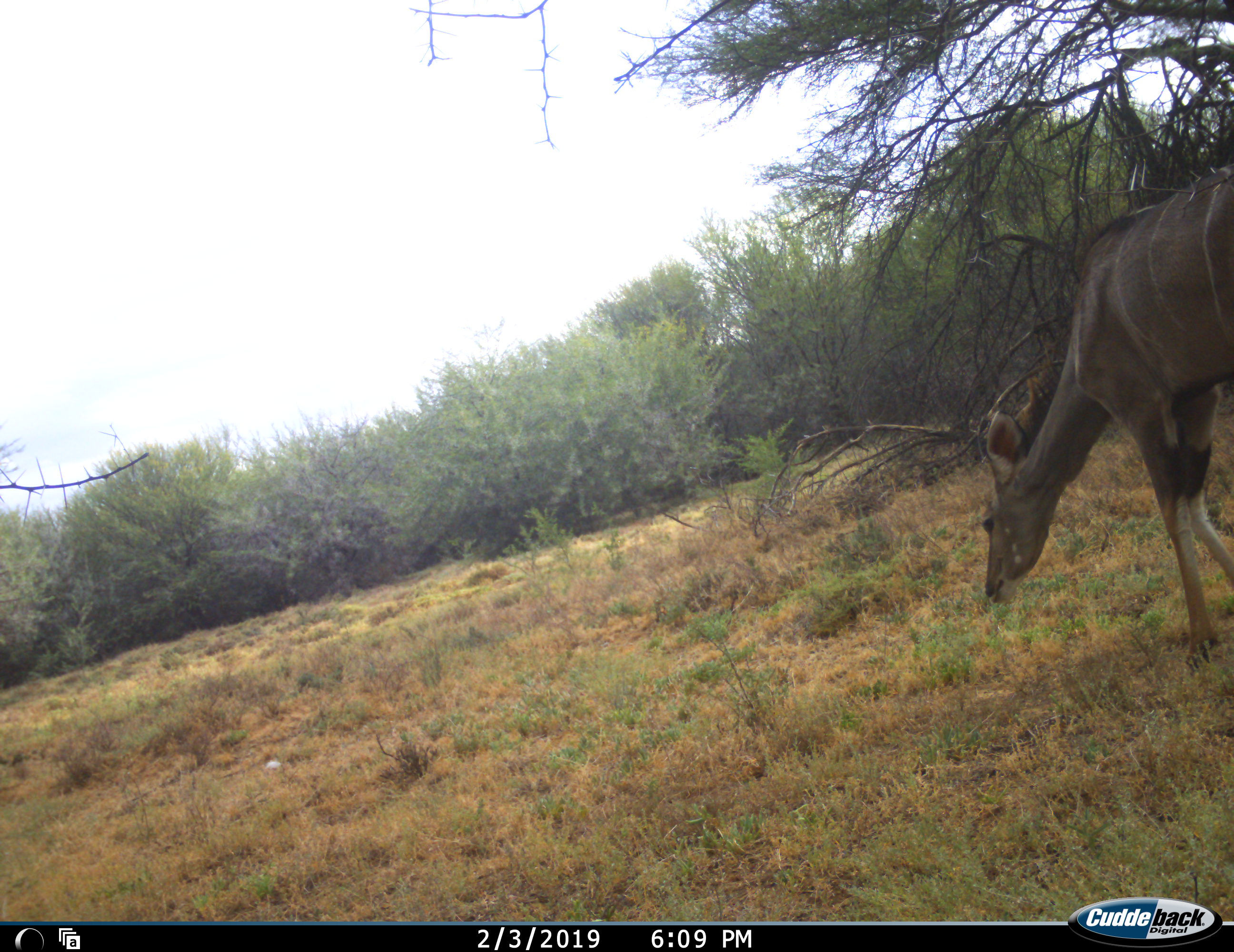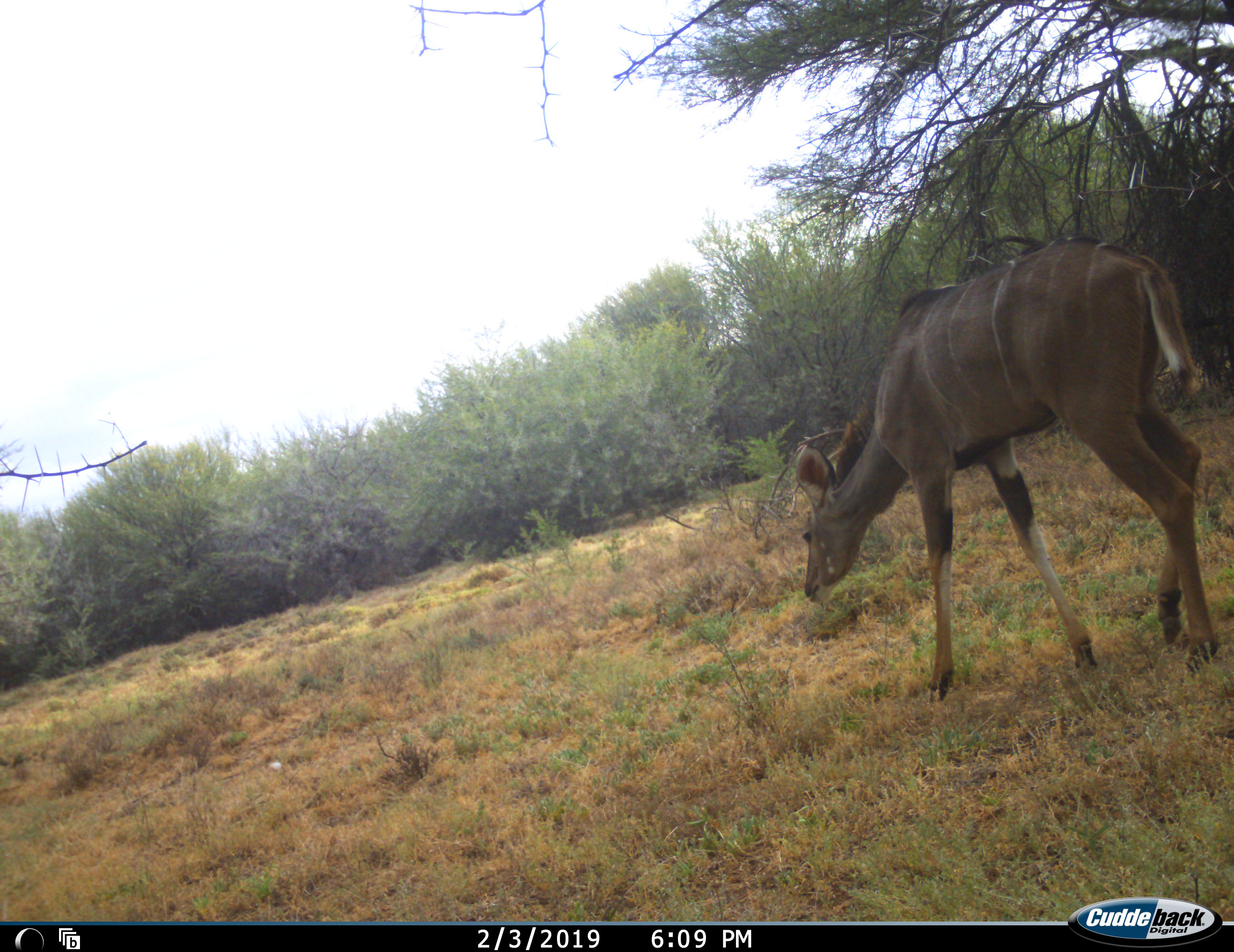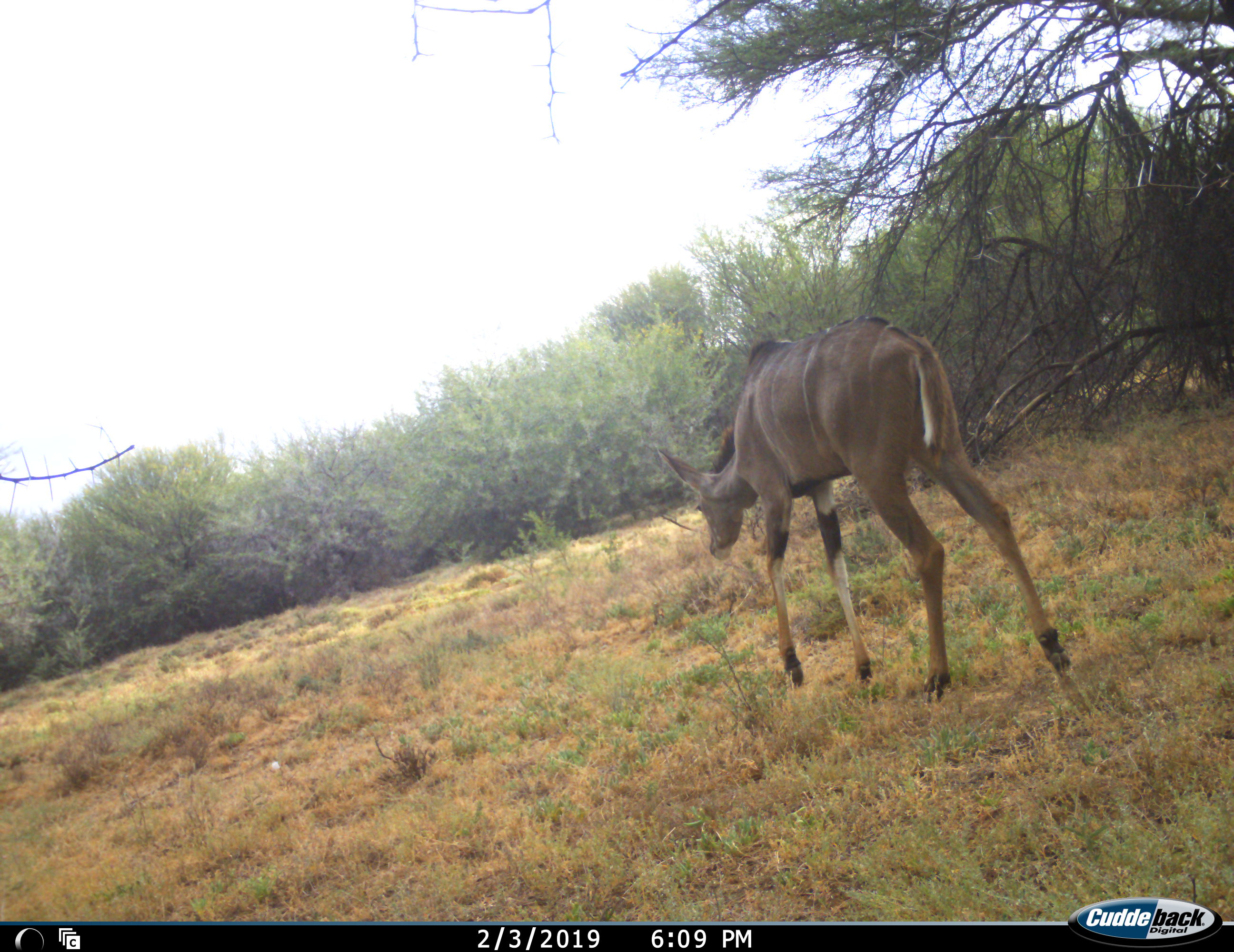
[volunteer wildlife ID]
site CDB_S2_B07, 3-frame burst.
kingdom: Animalia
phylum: Chordata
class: Mammalia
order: Artiodactyla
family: Bovidae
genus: Tragelaphus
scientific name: Tragelaphus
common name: kudu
Kudu (Tragelaphus), count 1. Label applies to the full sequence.